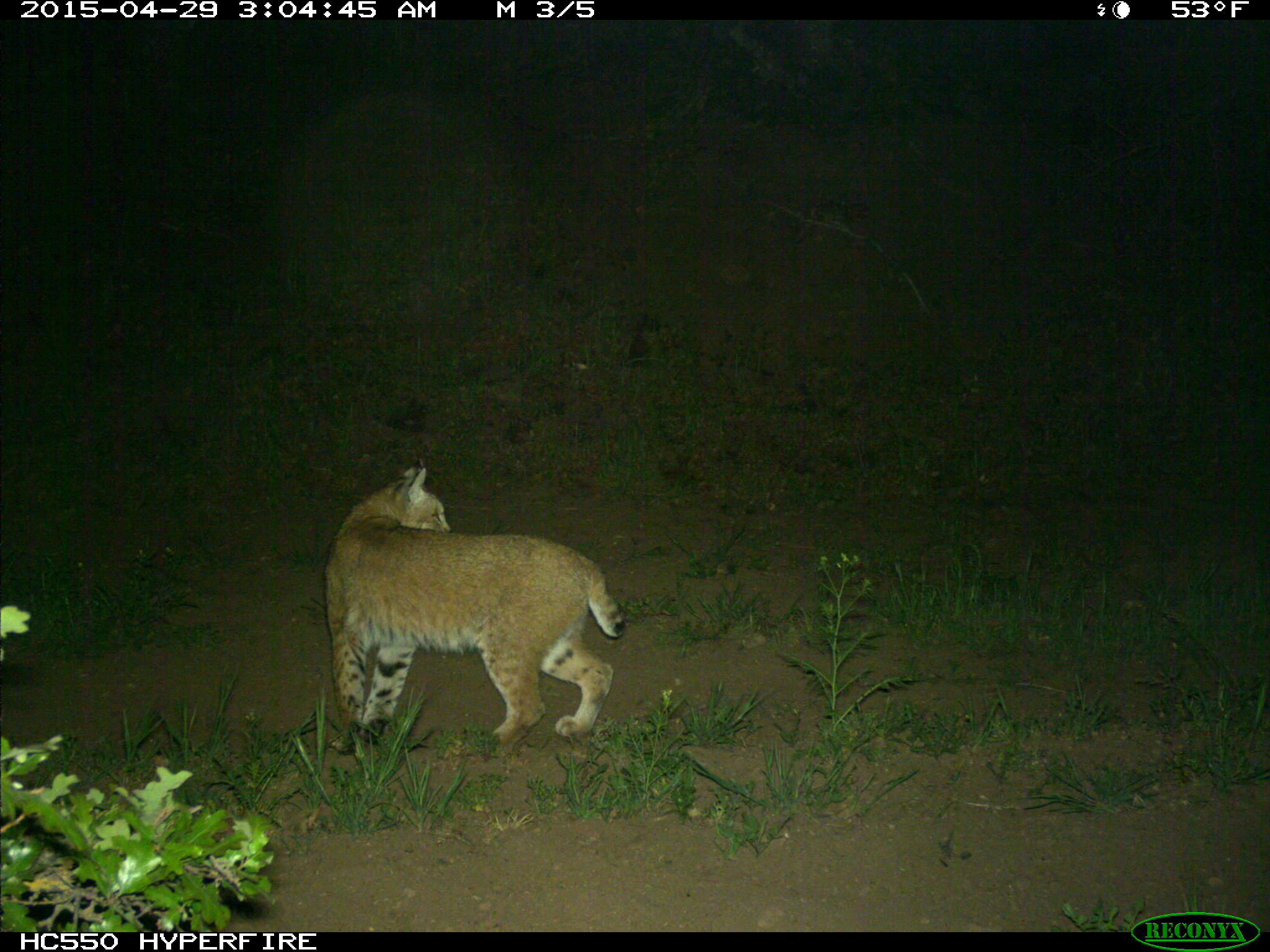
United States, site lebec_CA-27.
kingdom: Animalia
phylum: Chordata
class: Mammalia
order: Carnivora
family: Felidae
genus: Lynx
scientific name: Lynx rufus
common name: bobcat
Lynx rufus (bobcat).